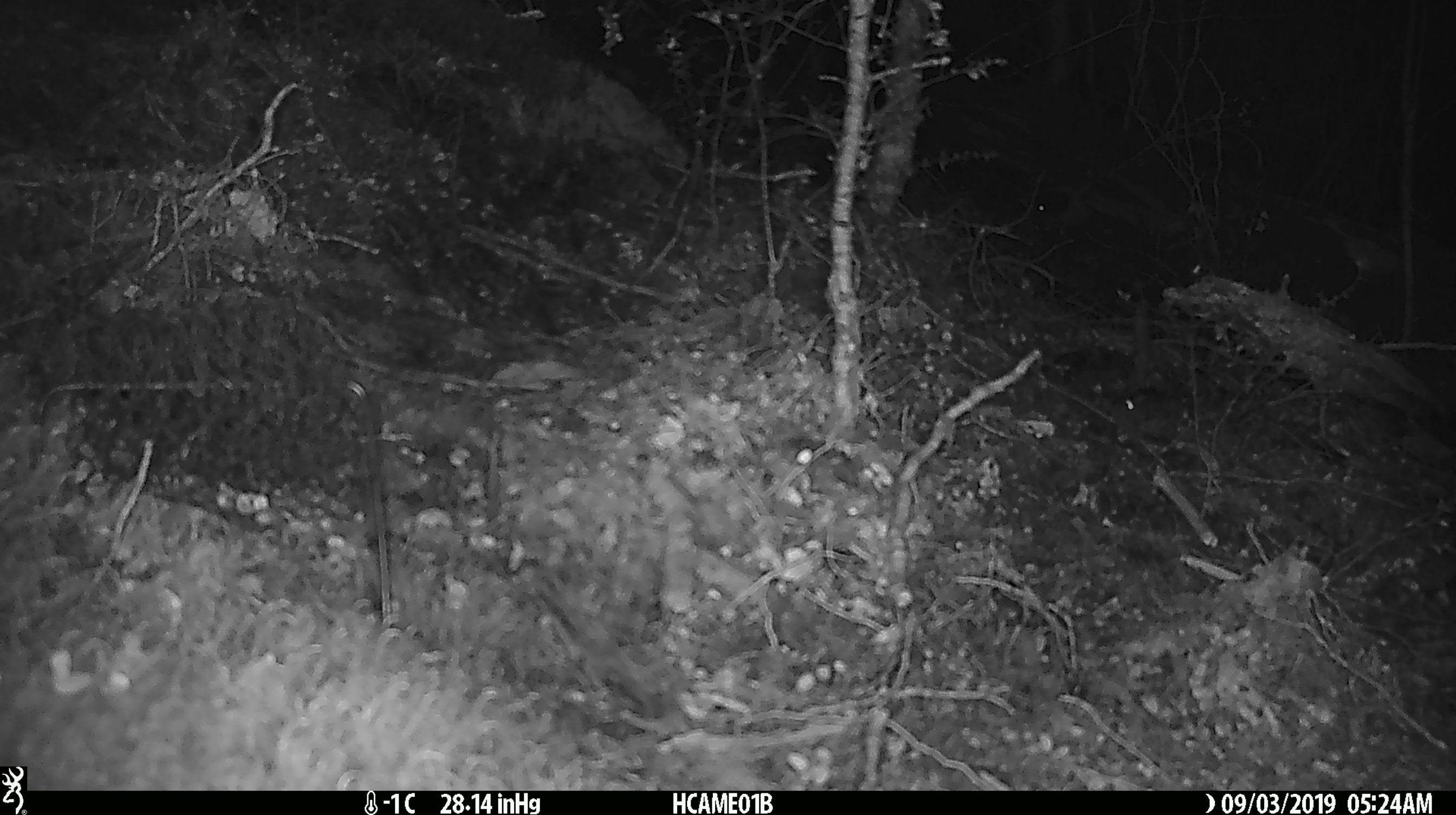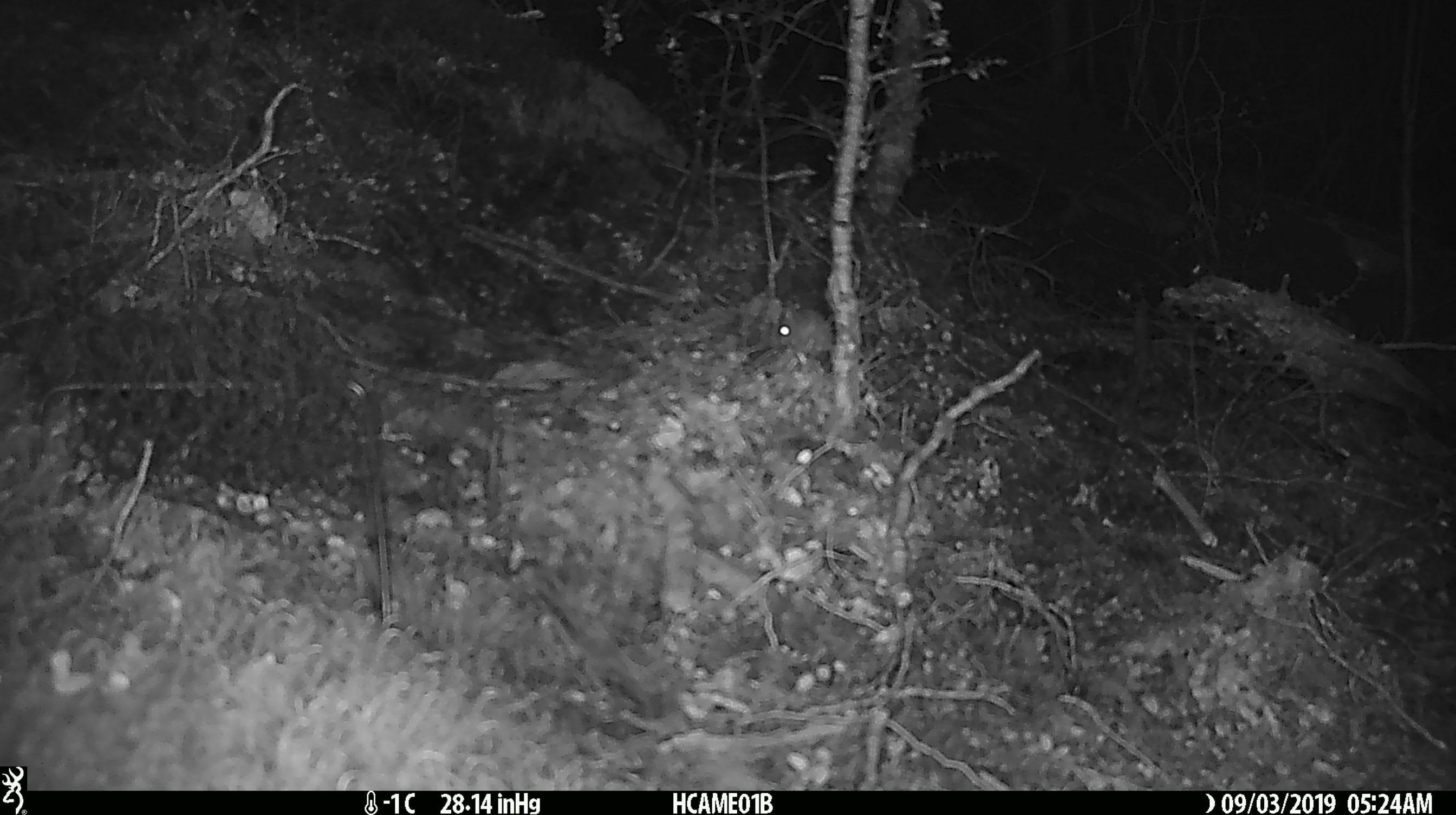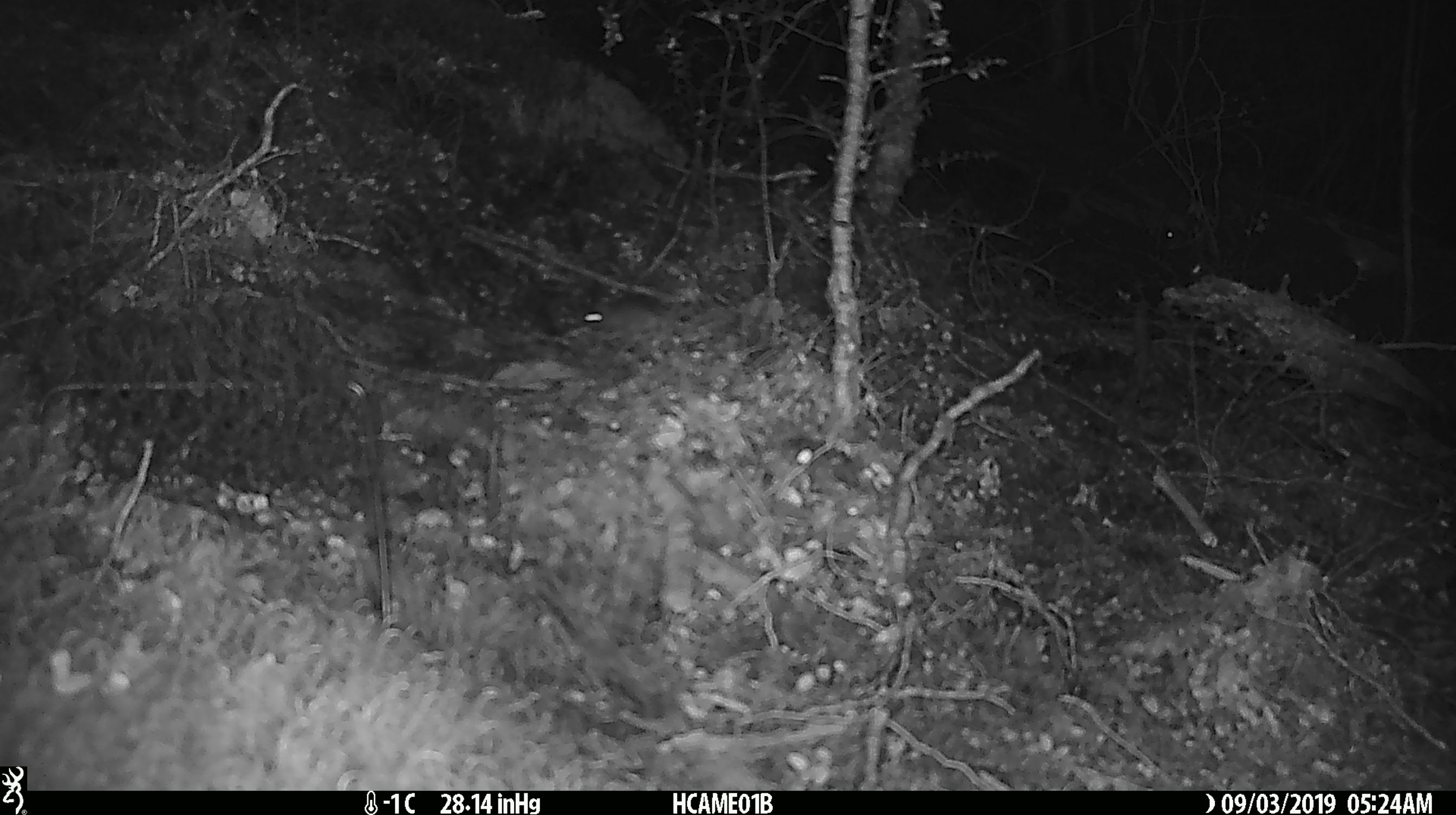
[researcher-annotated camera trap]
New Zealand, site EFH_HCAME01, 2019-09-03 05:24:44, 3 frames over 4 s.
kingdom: Animalia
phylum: Chordata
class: Mammalia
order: Rodentia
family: Muridae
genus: Mus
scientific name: Mus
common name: mouse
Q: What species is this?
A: Mouse (Mus).